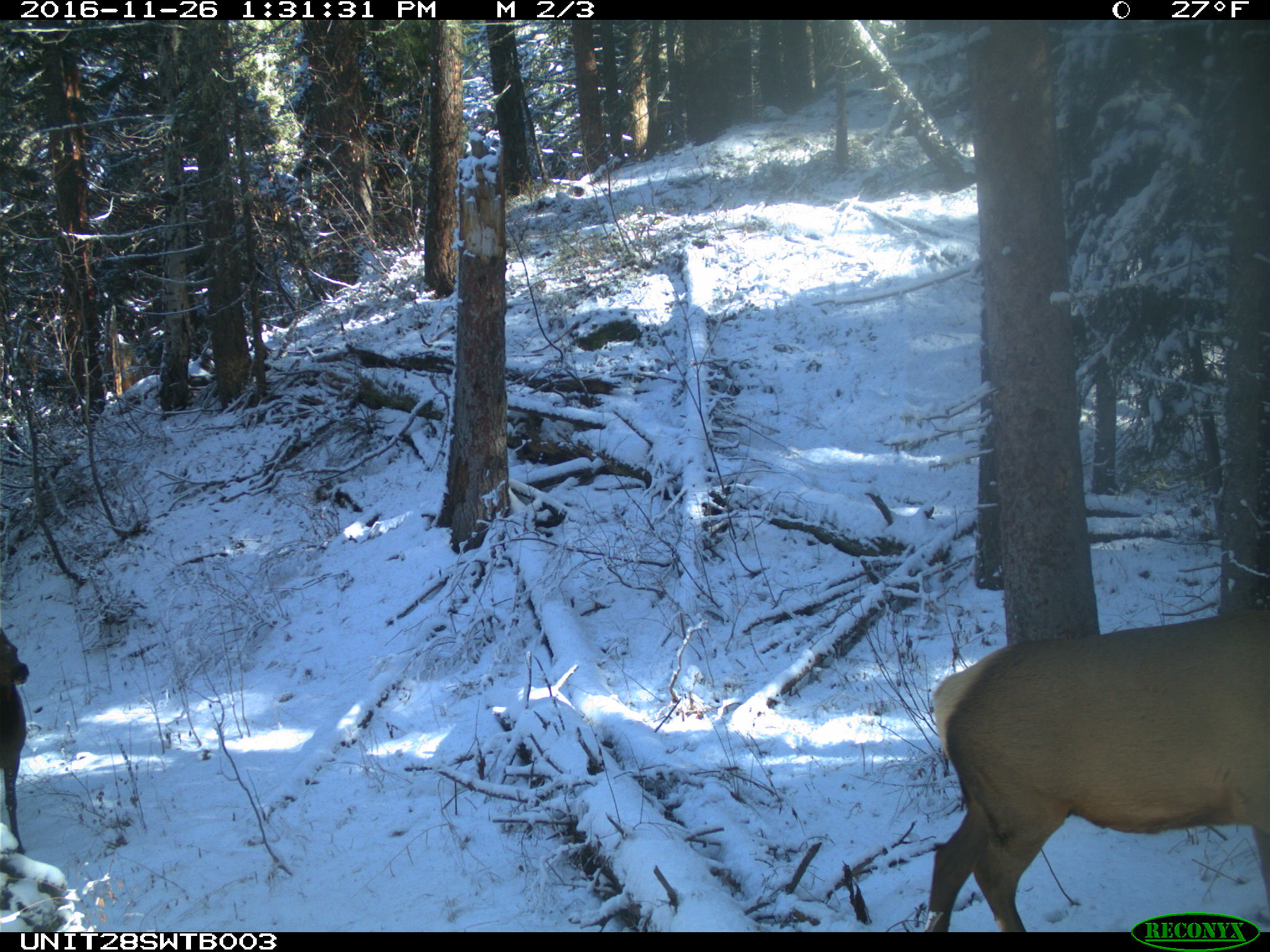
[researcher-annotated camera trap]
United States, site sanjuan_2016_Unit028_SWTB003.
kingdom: Animalia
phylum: Chordata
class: Mammalia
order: Artiodactyla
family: Cervidae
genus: Cervus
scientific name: Cervus elaphus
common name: red deer